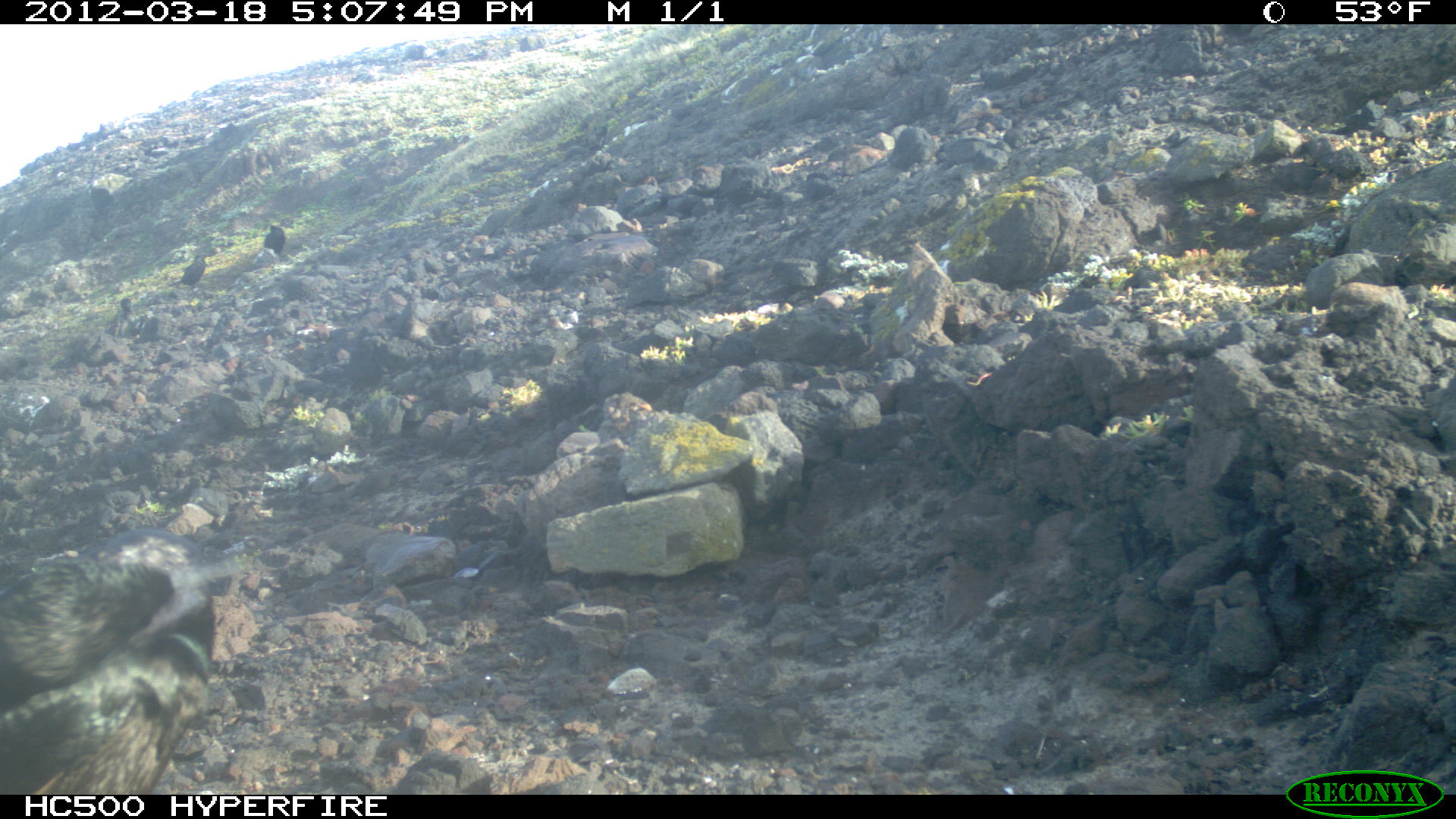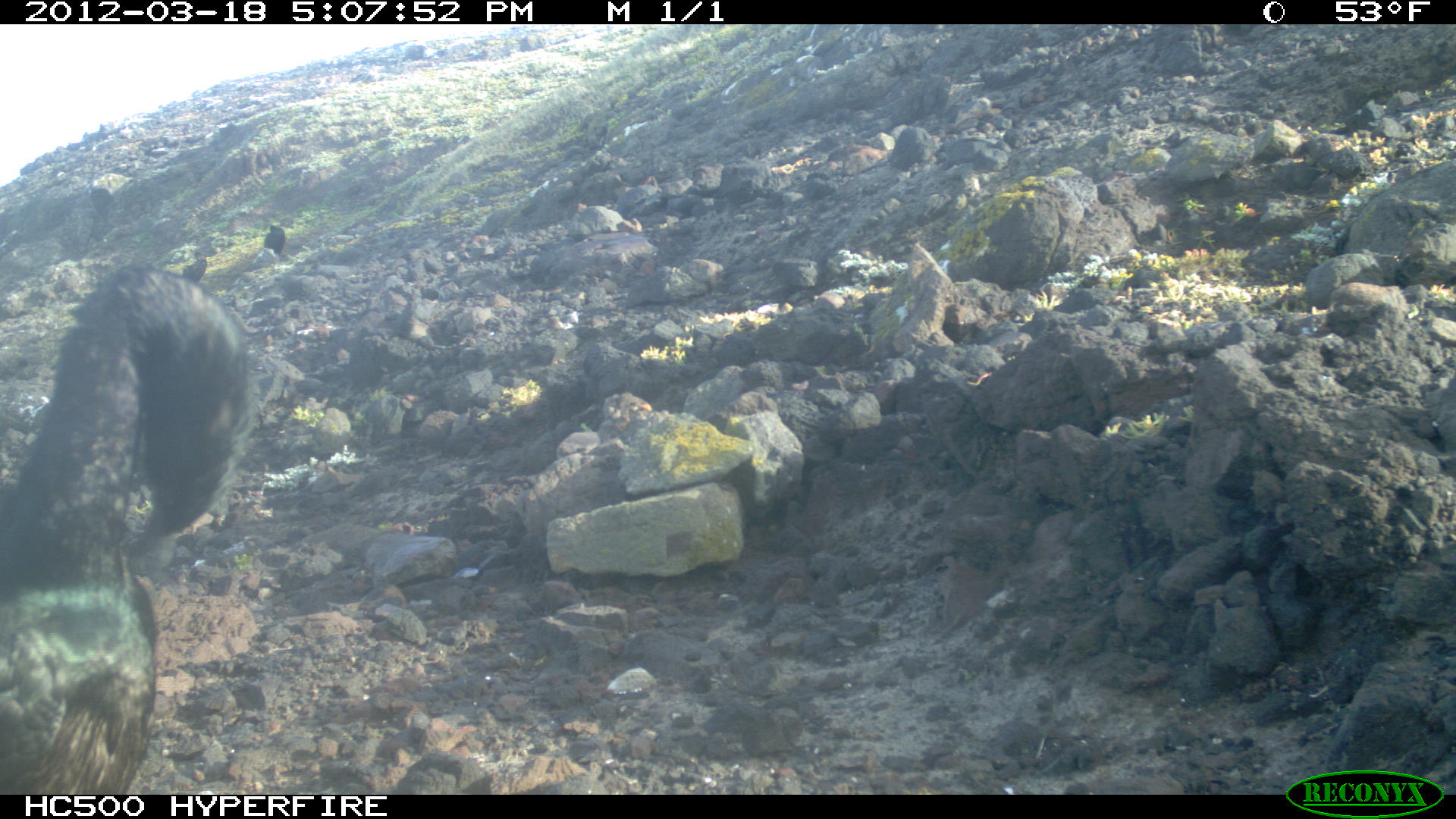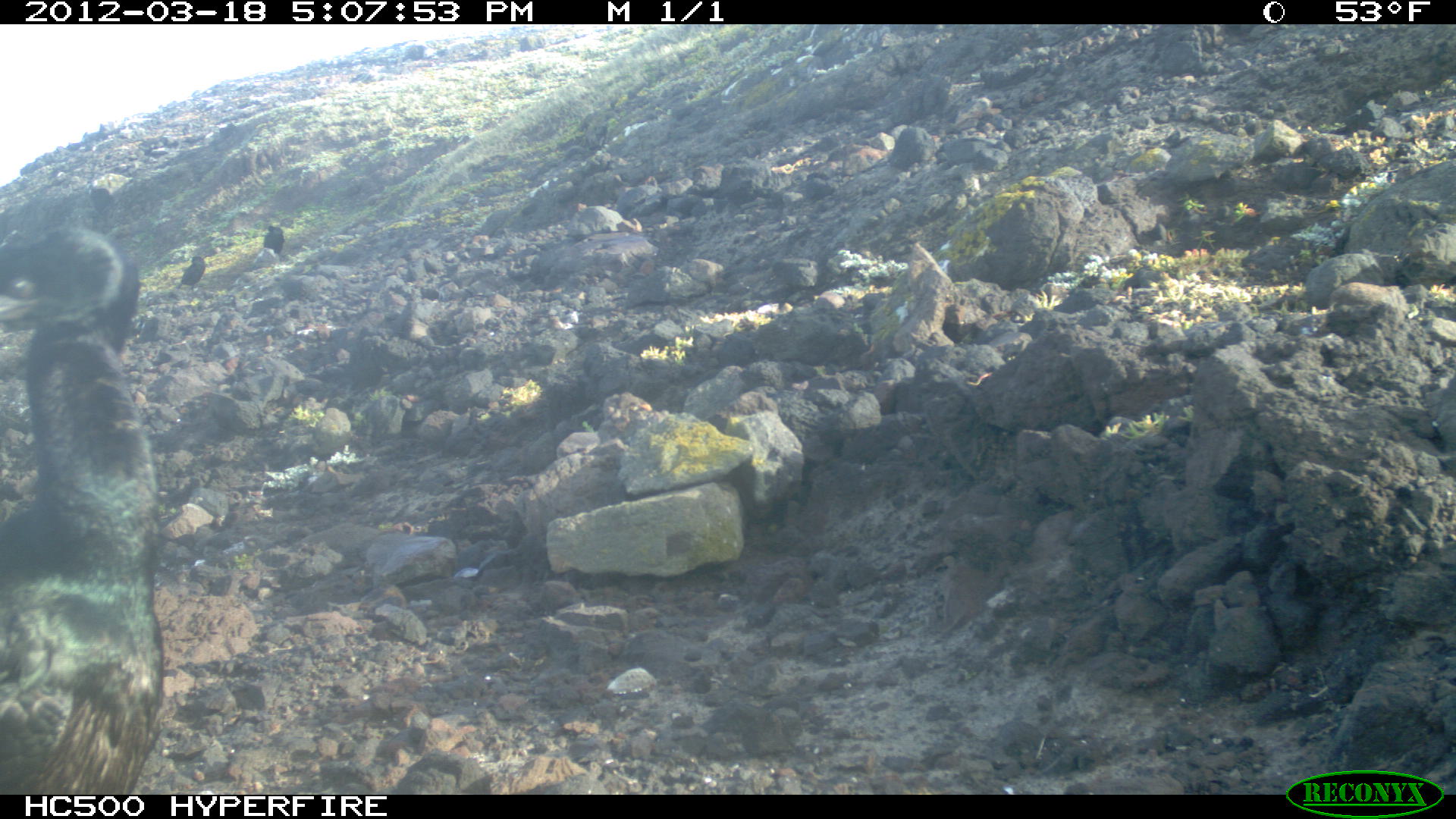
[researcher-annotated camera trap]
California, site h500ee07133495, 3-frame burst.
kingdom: Animalia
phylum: Chordata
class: Aves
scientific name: Aves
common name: bird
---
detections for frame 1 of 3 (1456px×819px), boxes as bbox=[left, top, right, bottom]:
bird: bbox=[0, 545, 224, 789]; bbox=[168, 253, 212, 299]; bbox=[250, 224, 284, 269]; bbox=[133, 315, 166, 348]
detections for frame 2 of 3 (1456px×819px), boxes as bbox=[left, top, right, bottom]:
bird: bbox=[0, 265, 255, 792]; bbox=[180, 249, 208, 284]; bbox=[262, 225, 285, 256]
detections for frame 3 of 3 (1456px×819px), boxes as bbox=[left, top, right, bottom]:
bird: bbox=[0, 226, 164, 796]; bbox=[252, 215, 285, 262]; bbox=[173, 256, 205, 296]